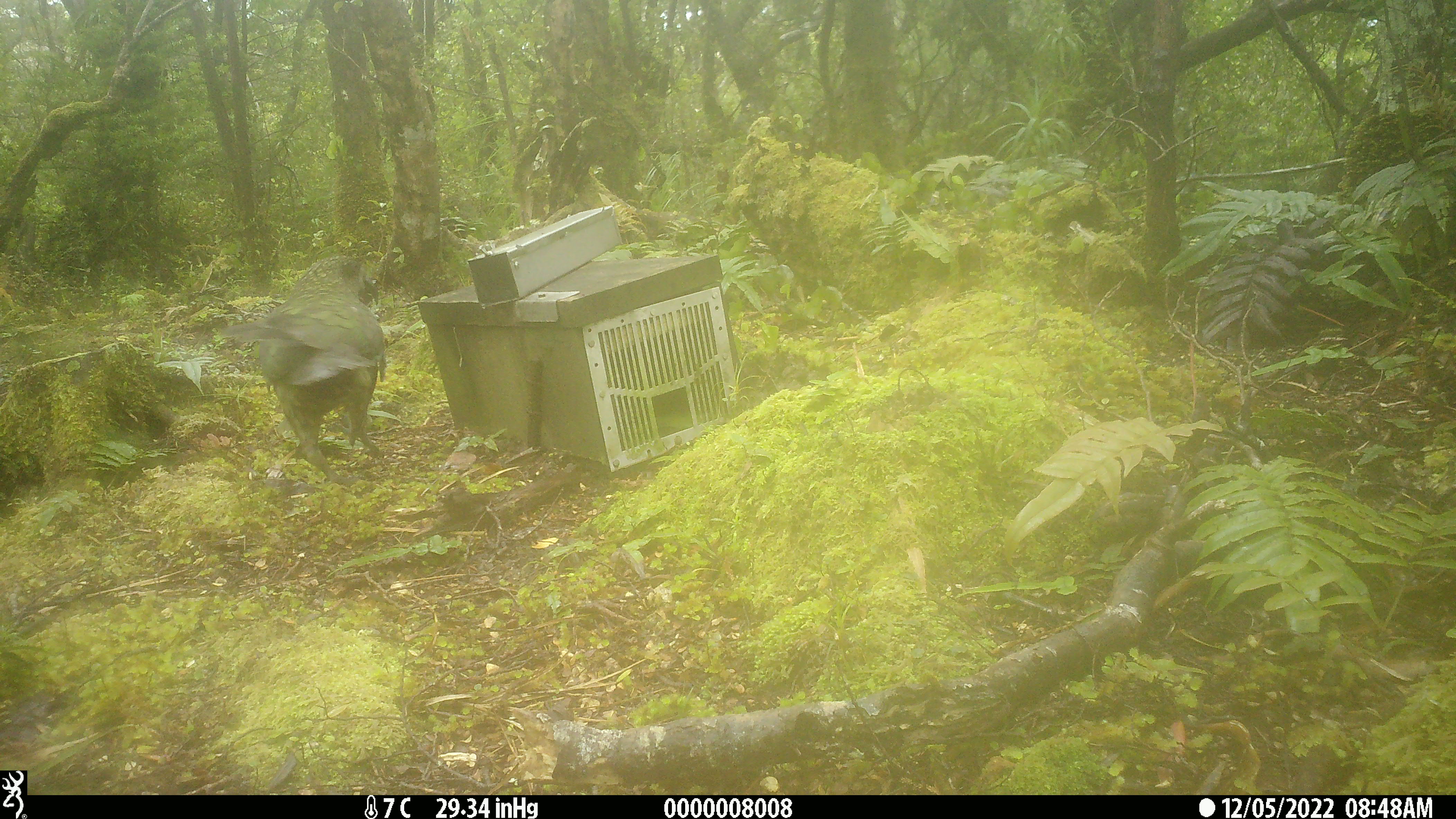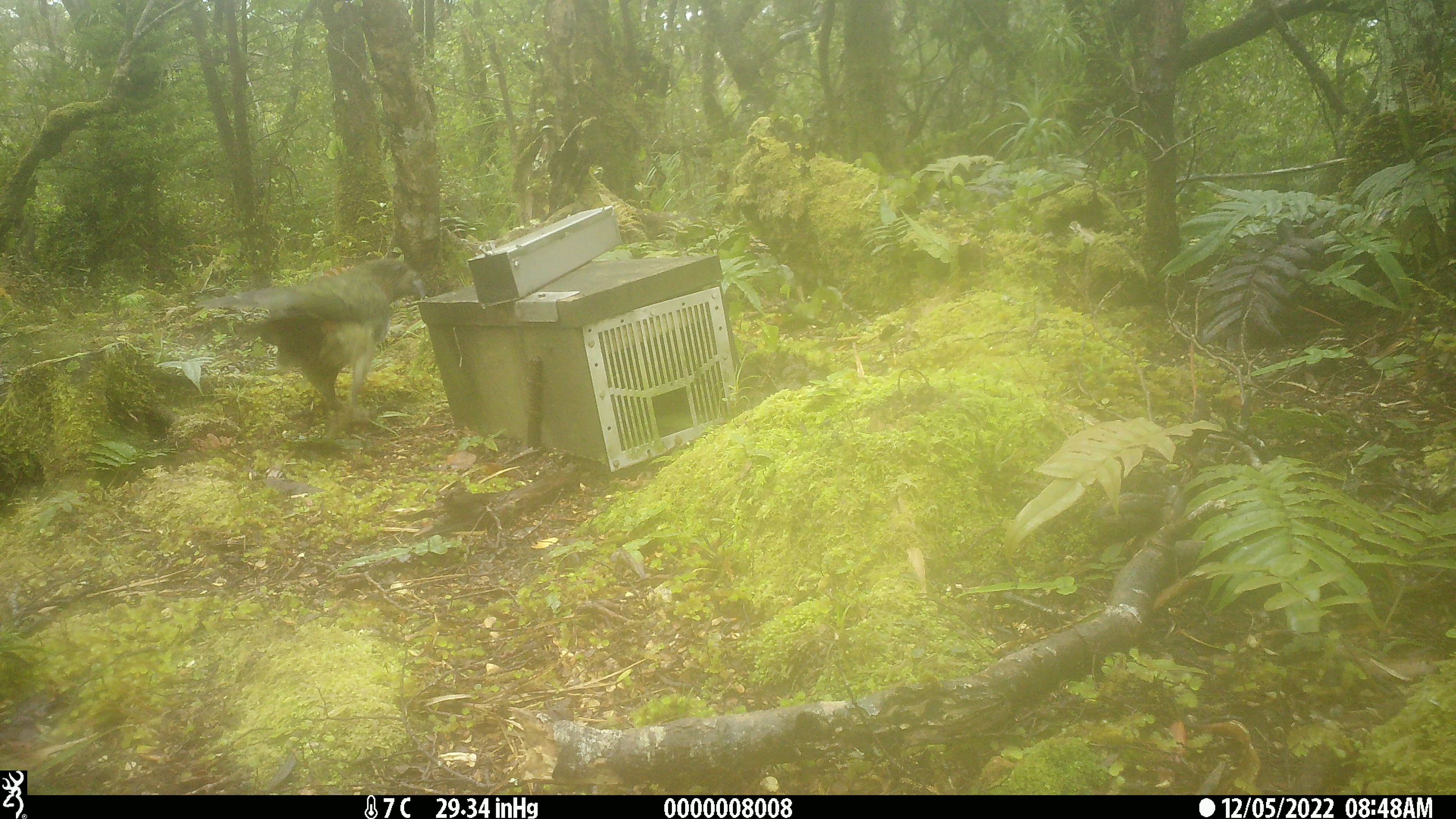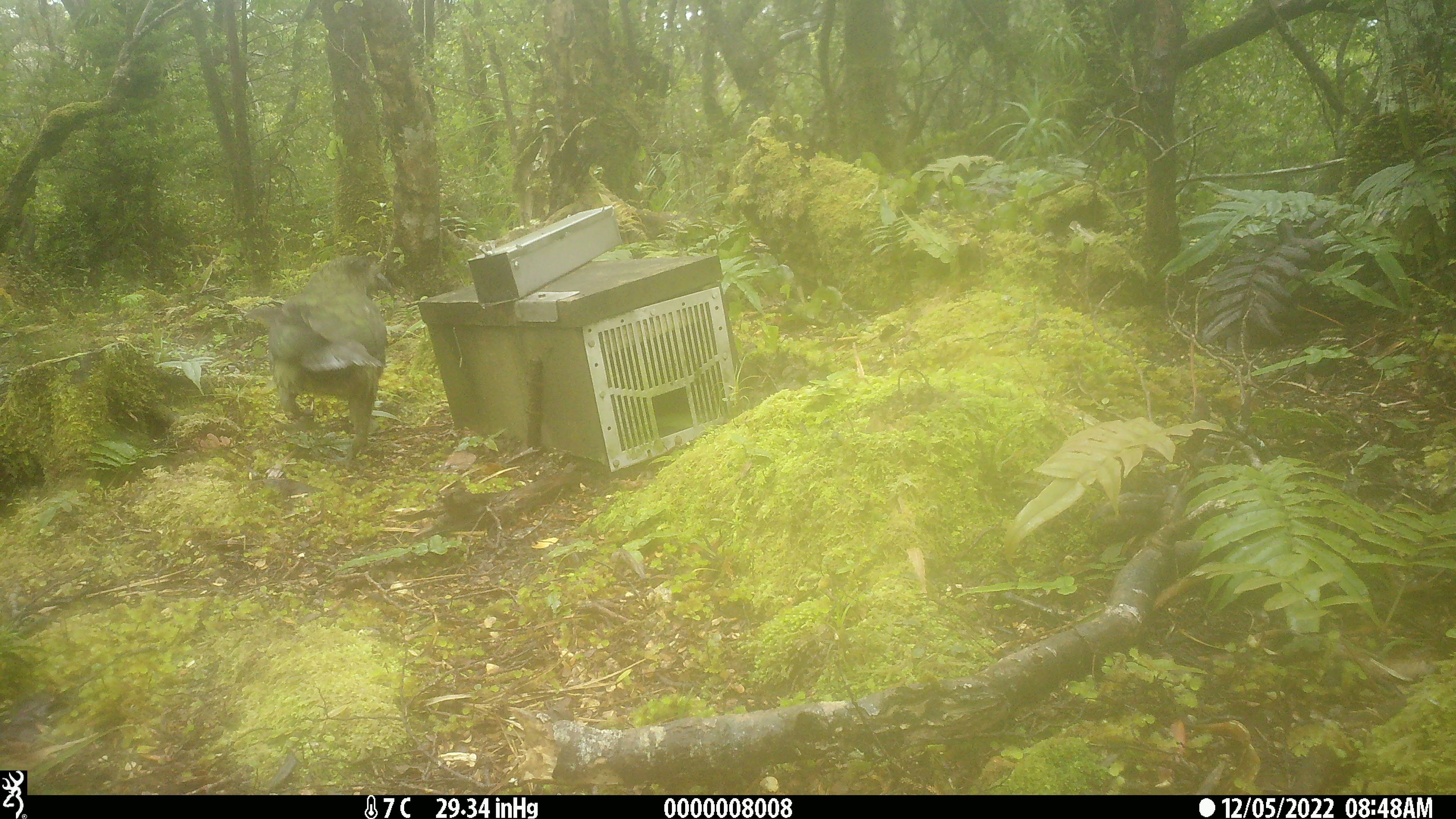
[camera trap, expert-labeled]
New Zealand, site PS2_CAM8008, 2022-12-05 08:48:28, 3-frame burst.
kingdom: Animalia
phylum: Chordata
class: Aves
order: Psittaciformes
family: Strigopidae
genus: Nestor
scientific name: Nestor notabilis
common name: kea